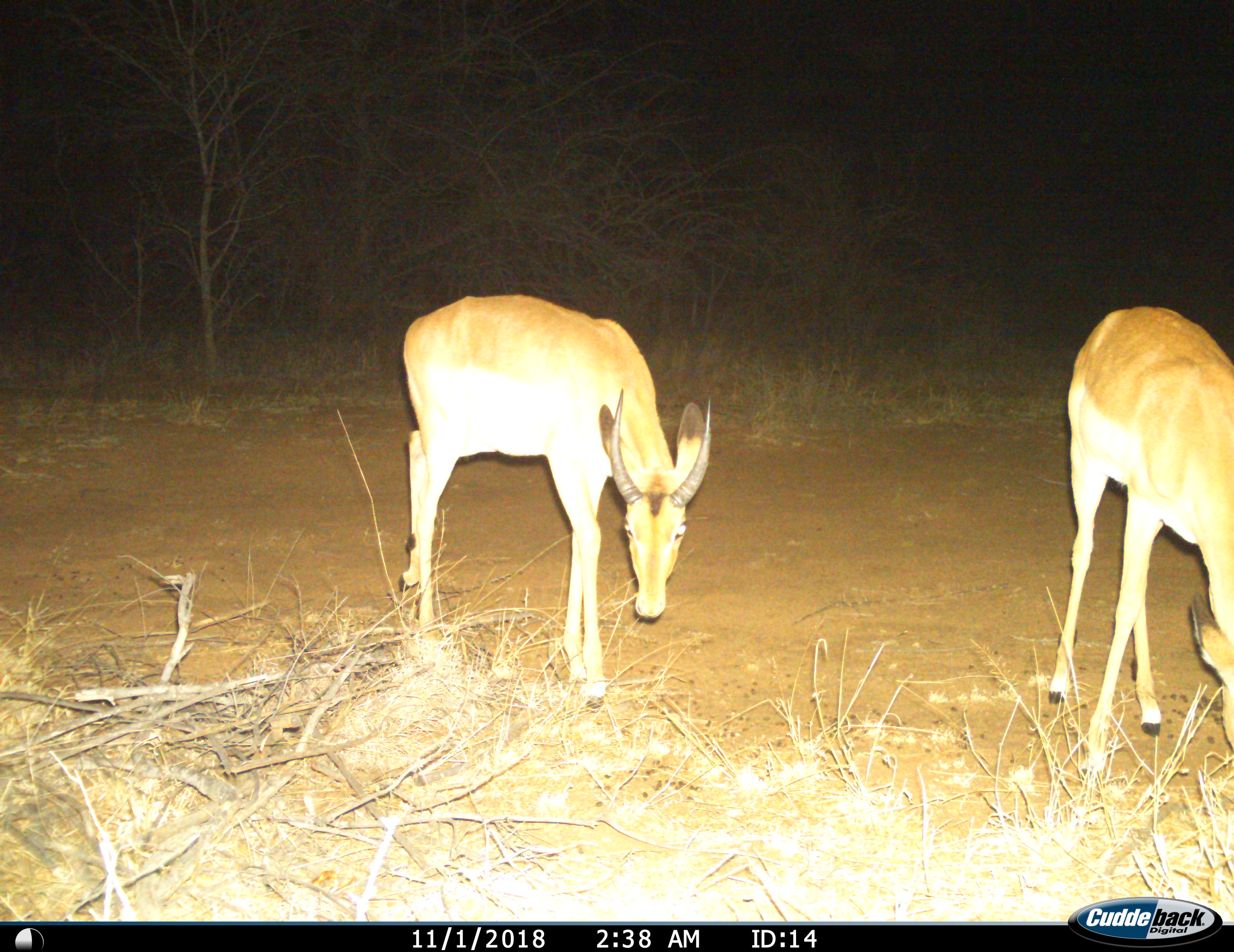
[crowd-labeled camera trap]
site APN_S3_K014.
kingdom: Animalia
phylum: Chordata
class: Mammalia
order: Artiodactyla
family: Bovidae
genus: Aepyceros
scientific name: Aepyceros melampus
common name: impala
Impala (Aepyceros melampus), count 2. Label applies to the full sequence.